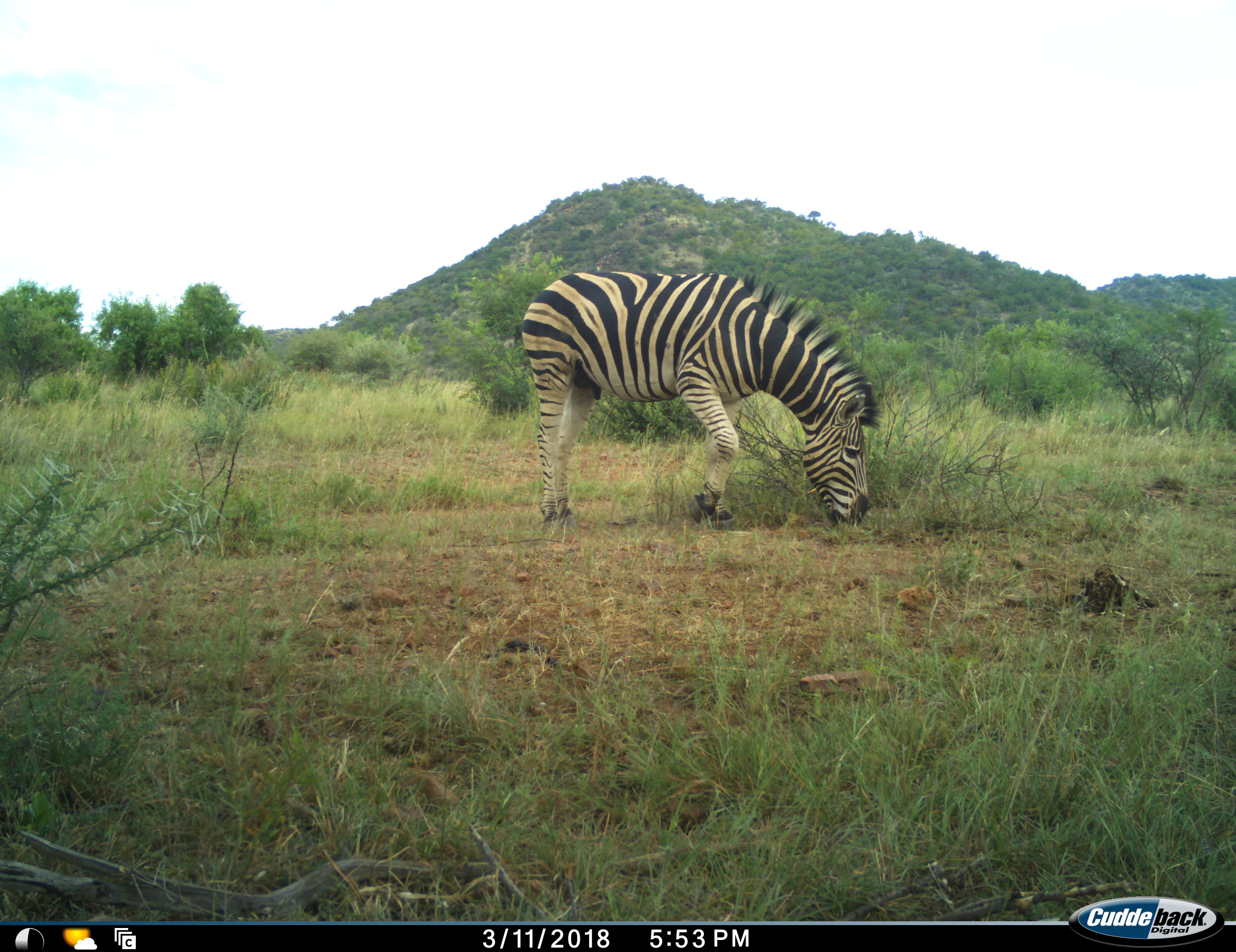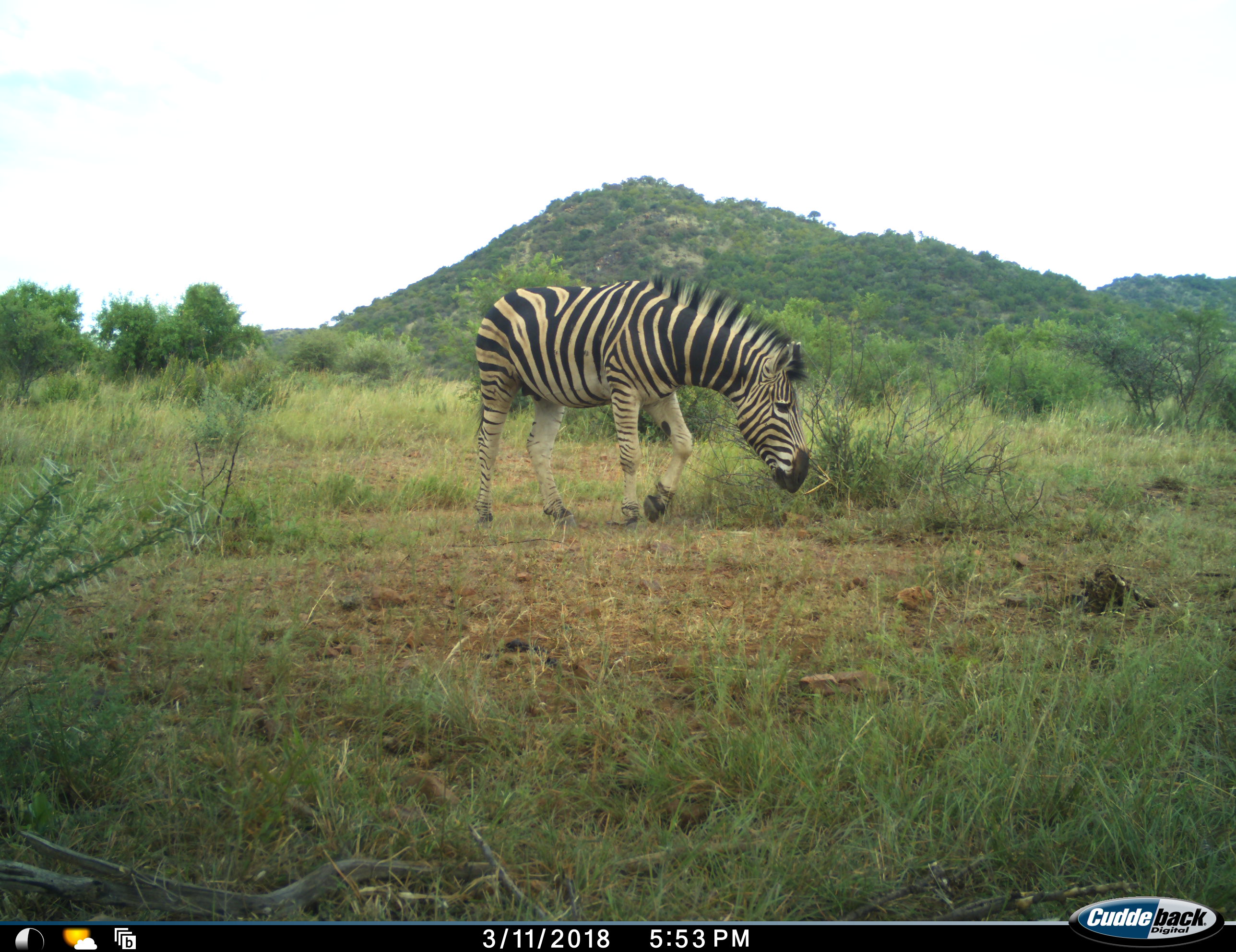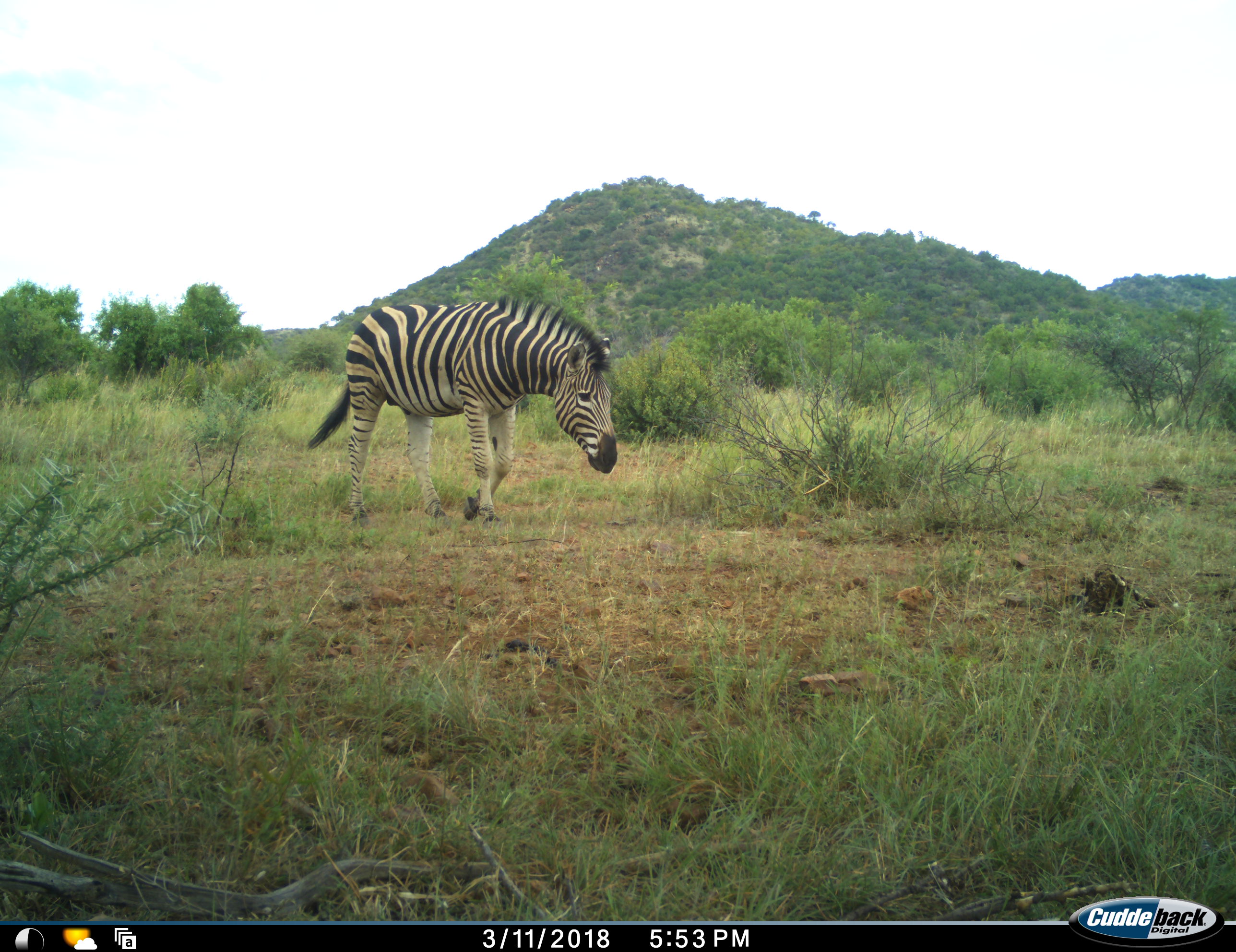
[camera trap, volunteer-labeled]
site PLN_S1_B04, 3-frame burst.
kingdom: Animalia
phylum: Chordata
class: Mammalia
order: Perissodactyla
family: Equidae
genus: Equus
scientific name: Equus quagga burchellii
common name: burchell's zebra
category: zebraburchells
Zebraburchells (burchell's zebra) (Equus quagga burchellii), count 1. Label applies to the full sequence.